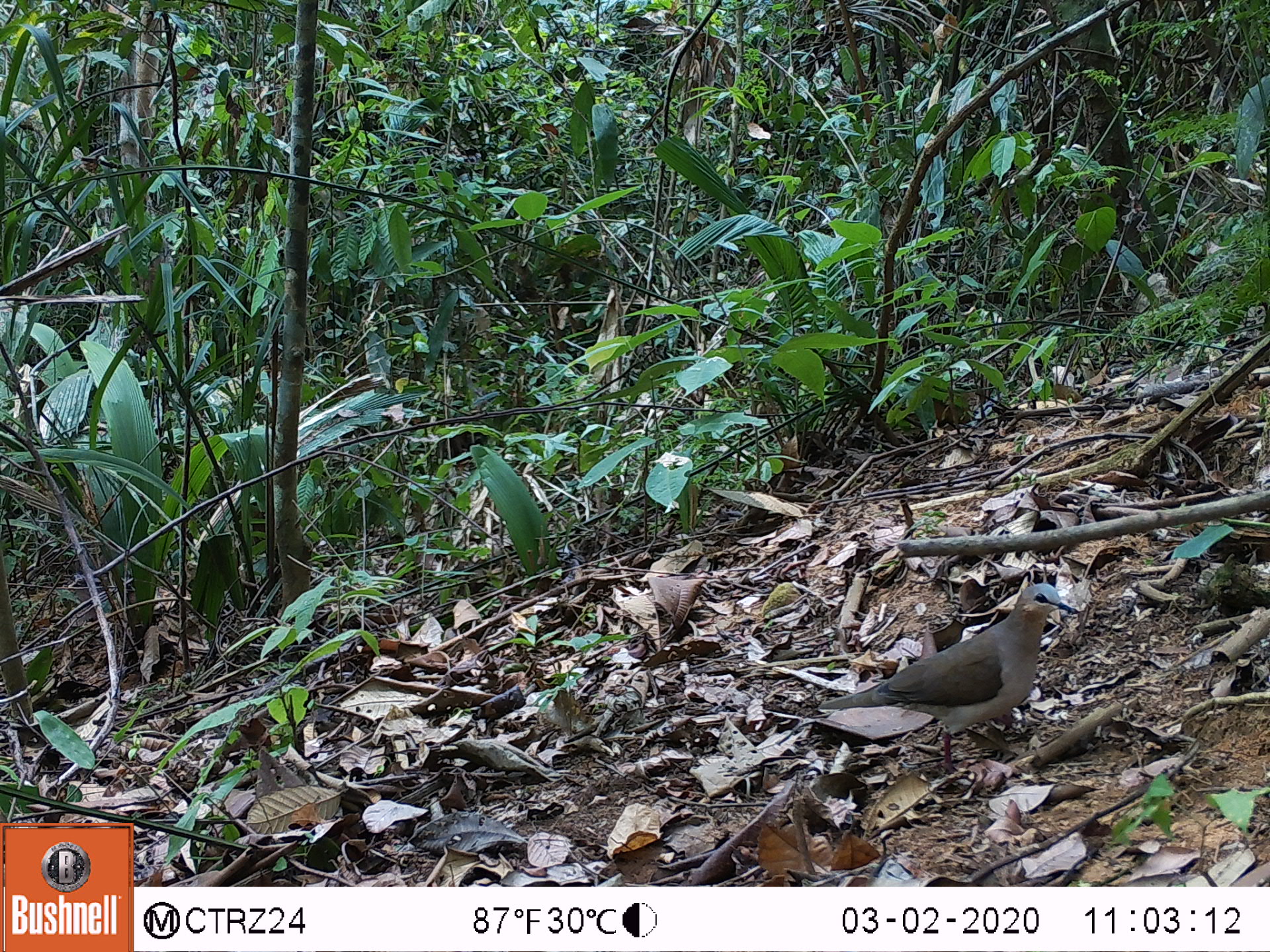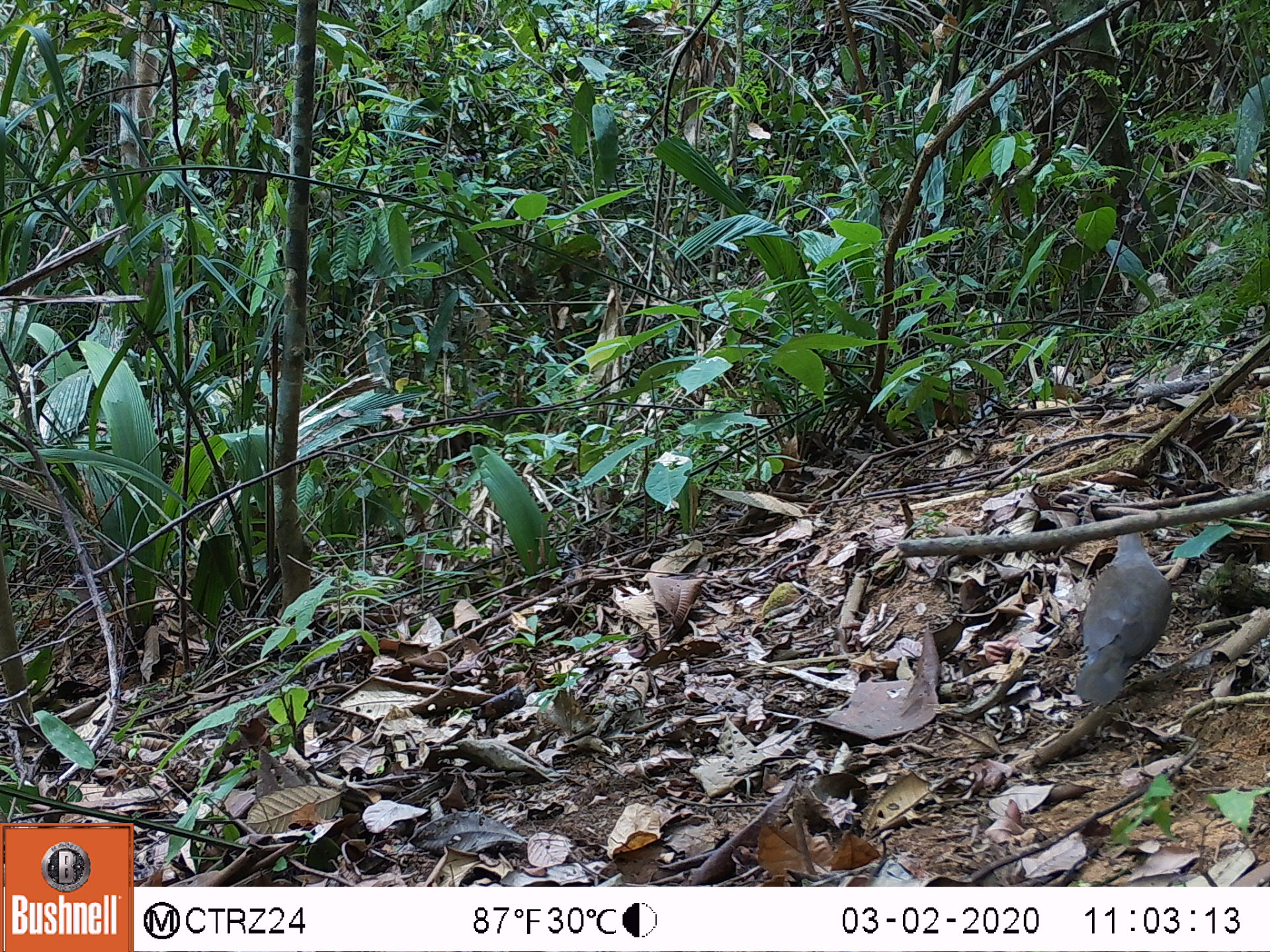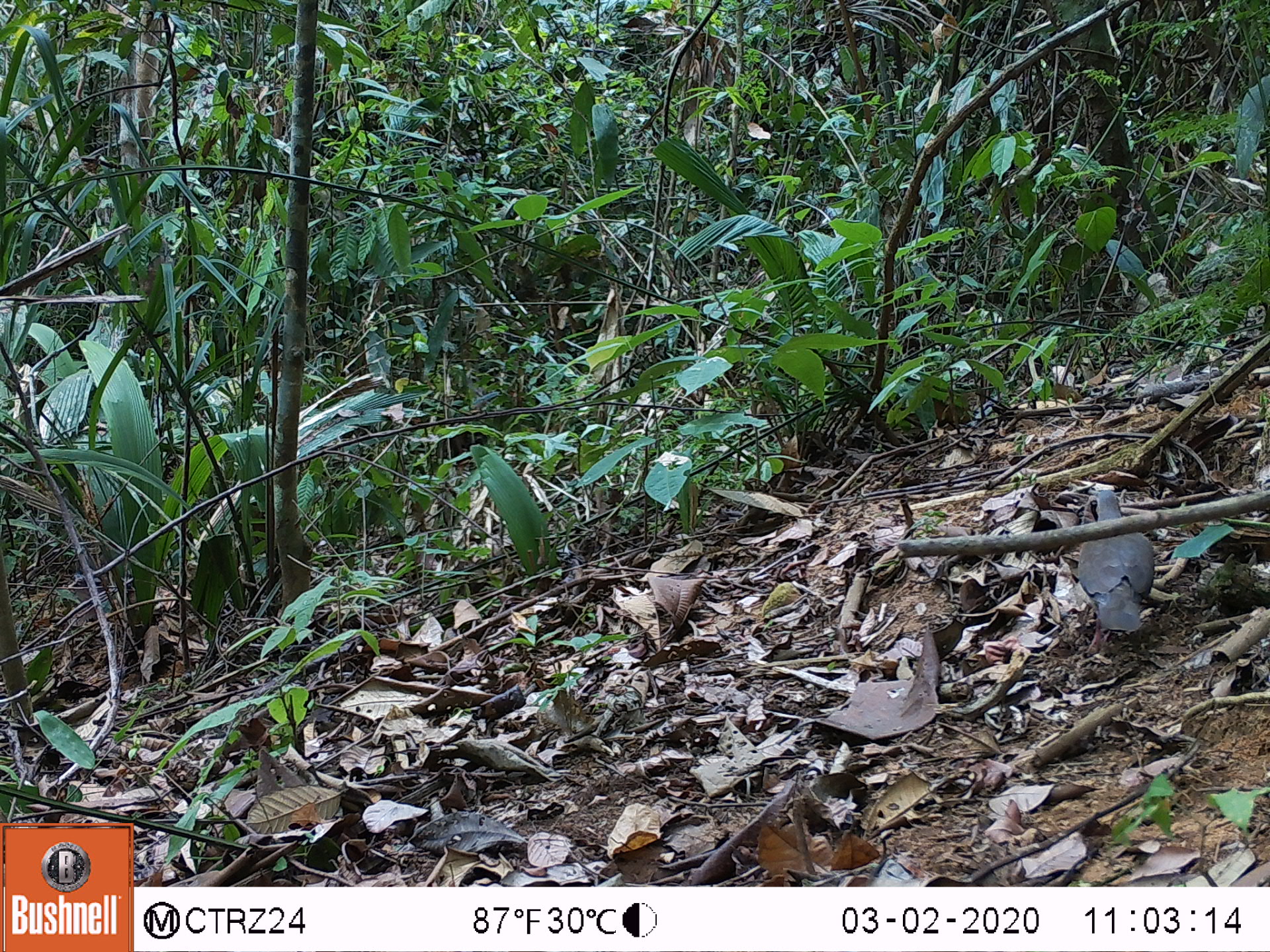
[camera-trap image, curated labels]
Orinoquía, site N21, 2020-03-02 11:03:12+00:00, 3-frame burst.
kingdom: Animalia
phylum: Chordata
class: Aves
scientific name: Aves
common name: bird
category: unknown bird